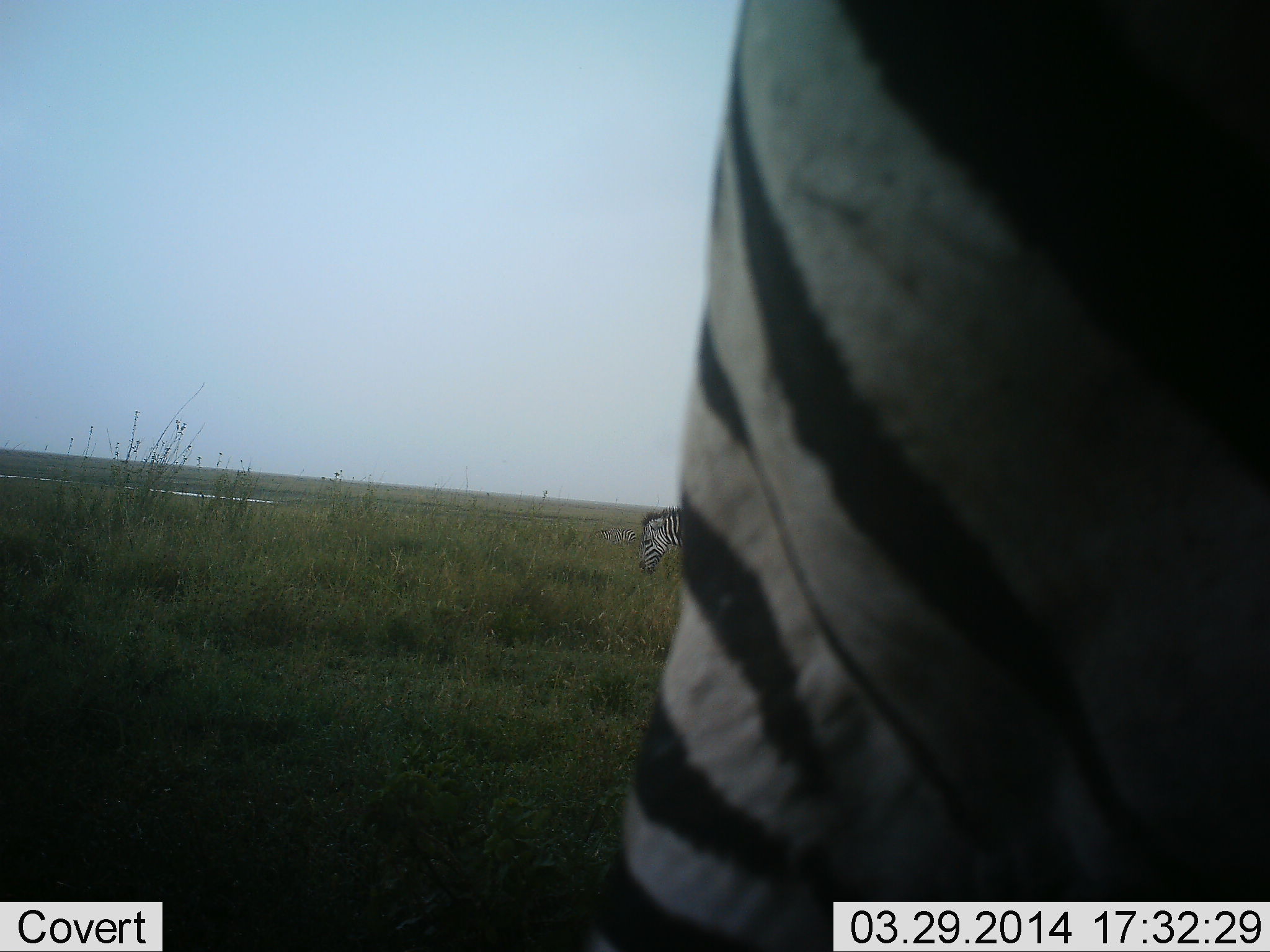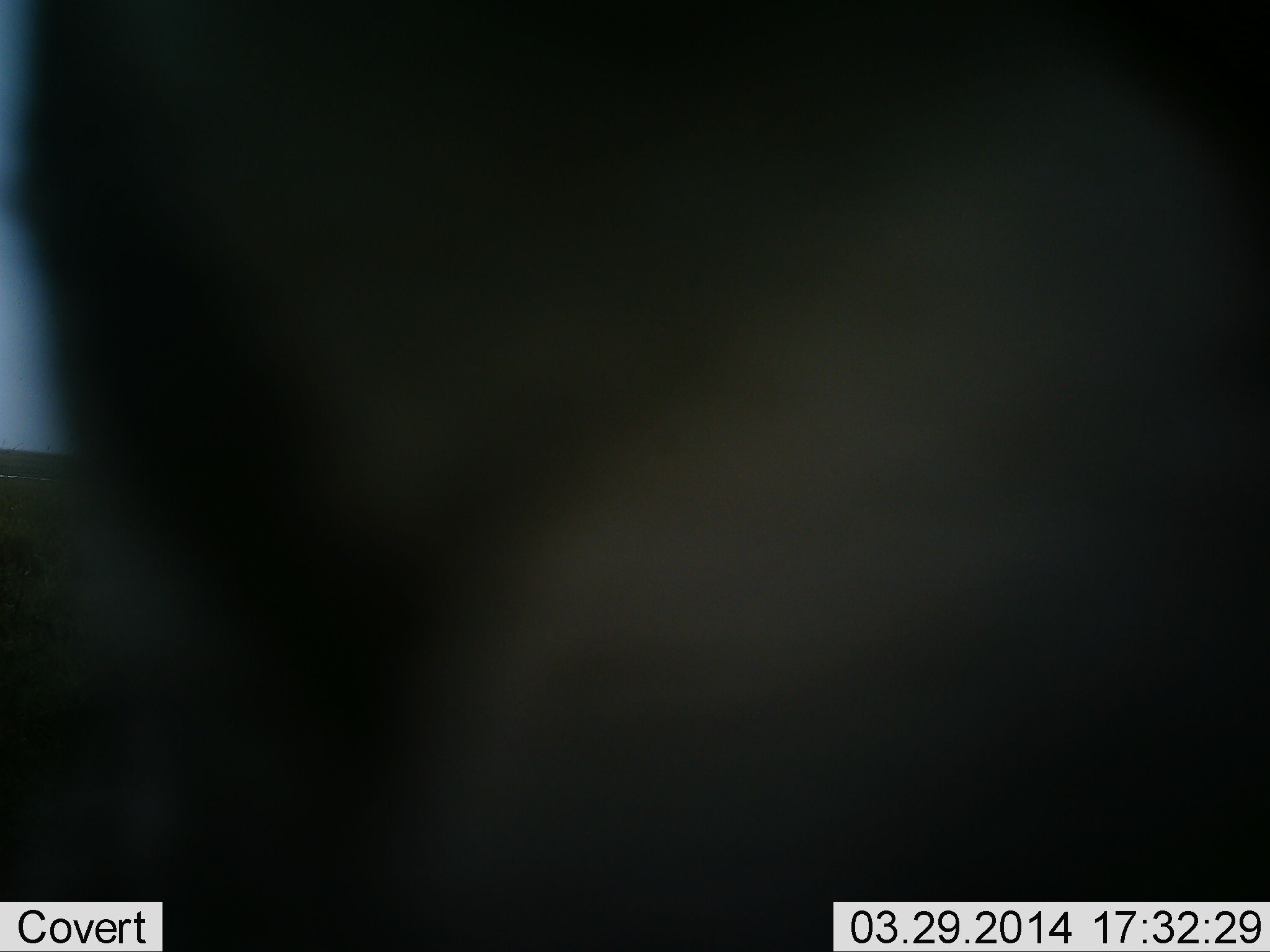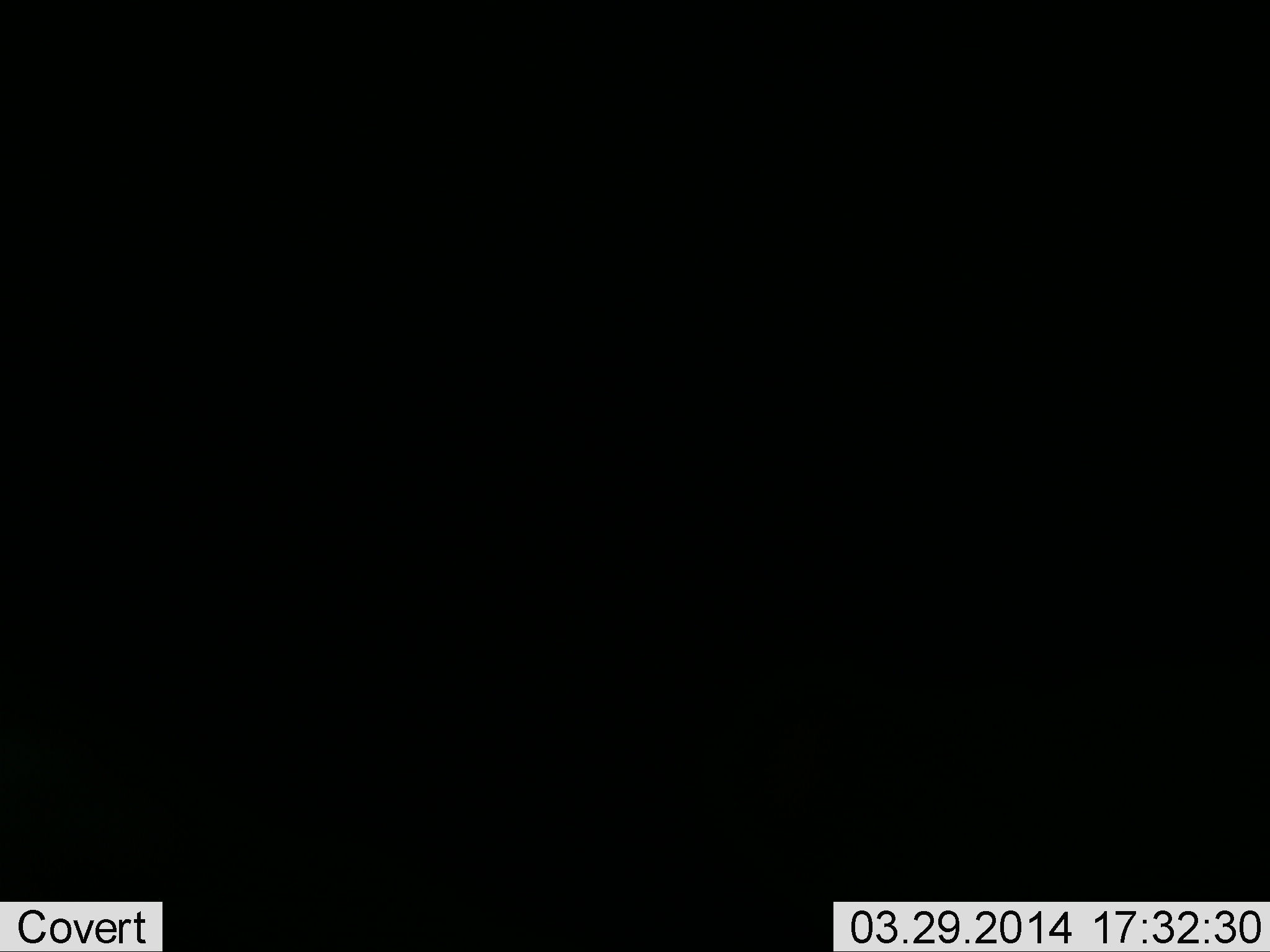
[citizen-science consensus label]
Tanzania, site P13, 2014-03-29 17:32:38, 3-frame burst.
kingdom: Animalia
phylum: Chordata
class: Mammalia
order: Perissodactyla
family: Equidae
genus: Equus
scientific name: Equus quagga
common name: plains zebra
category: zebra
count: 2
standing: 30%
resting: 10%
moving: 70%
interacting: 20%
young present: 0%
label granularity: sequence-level